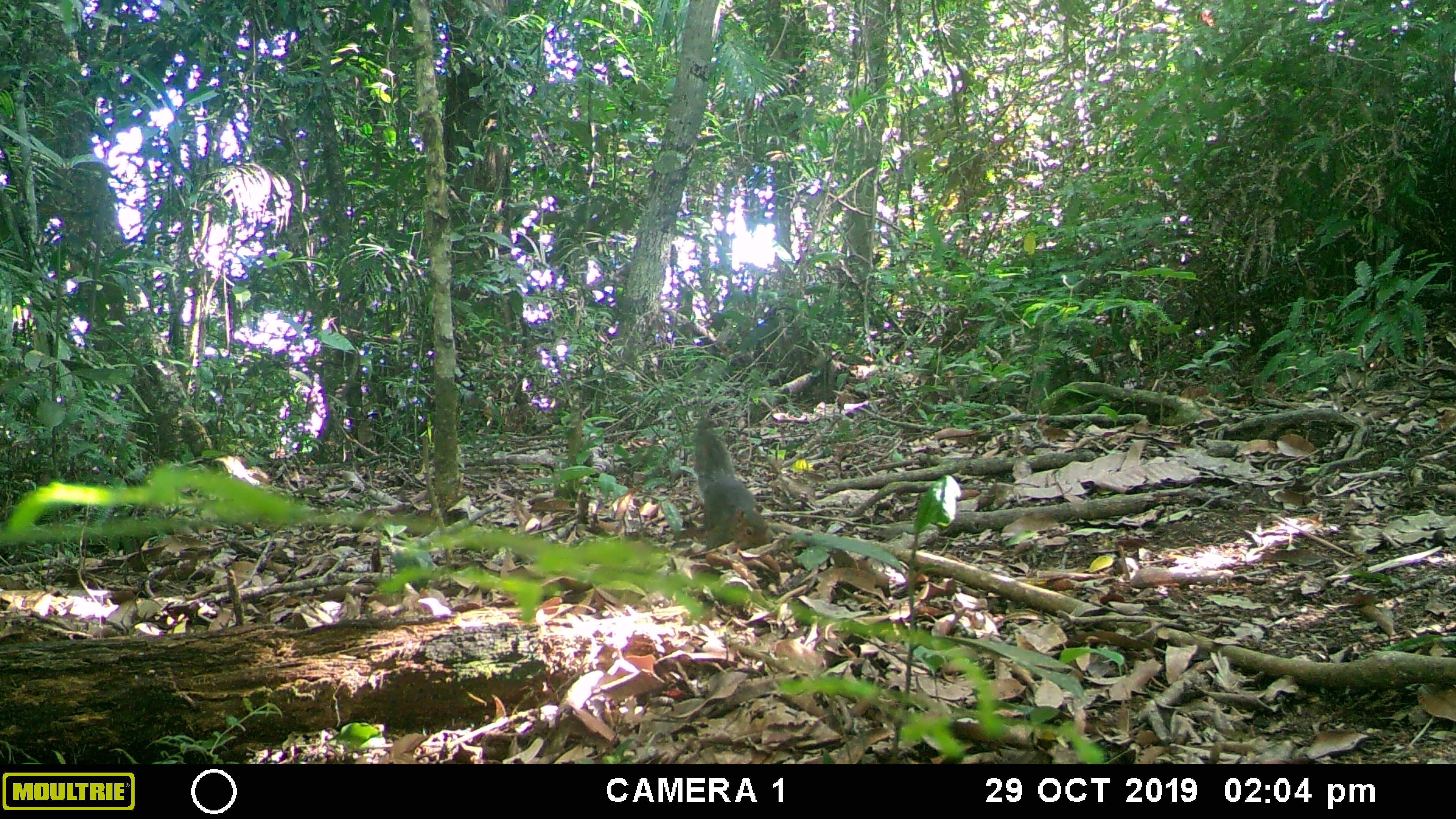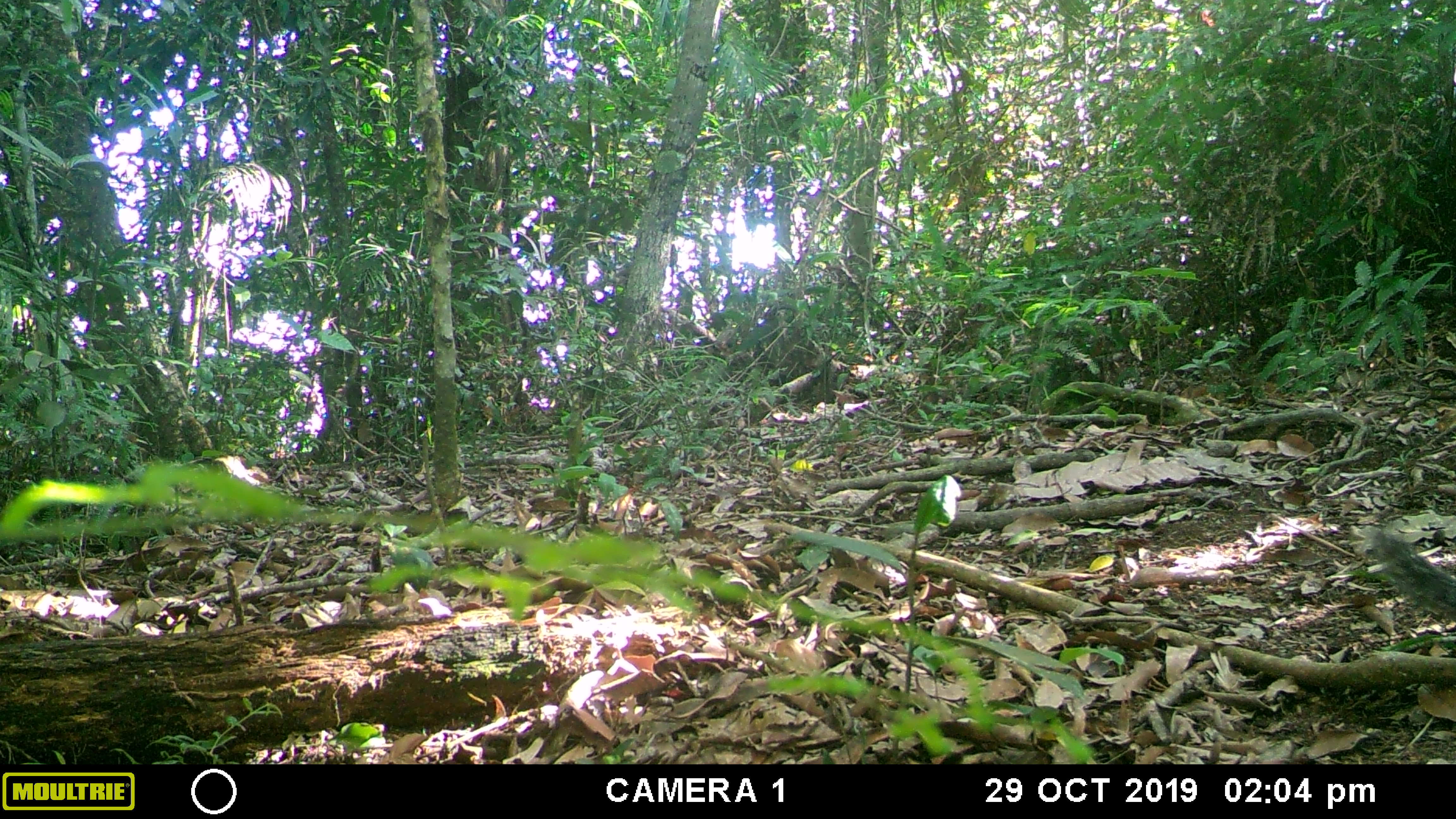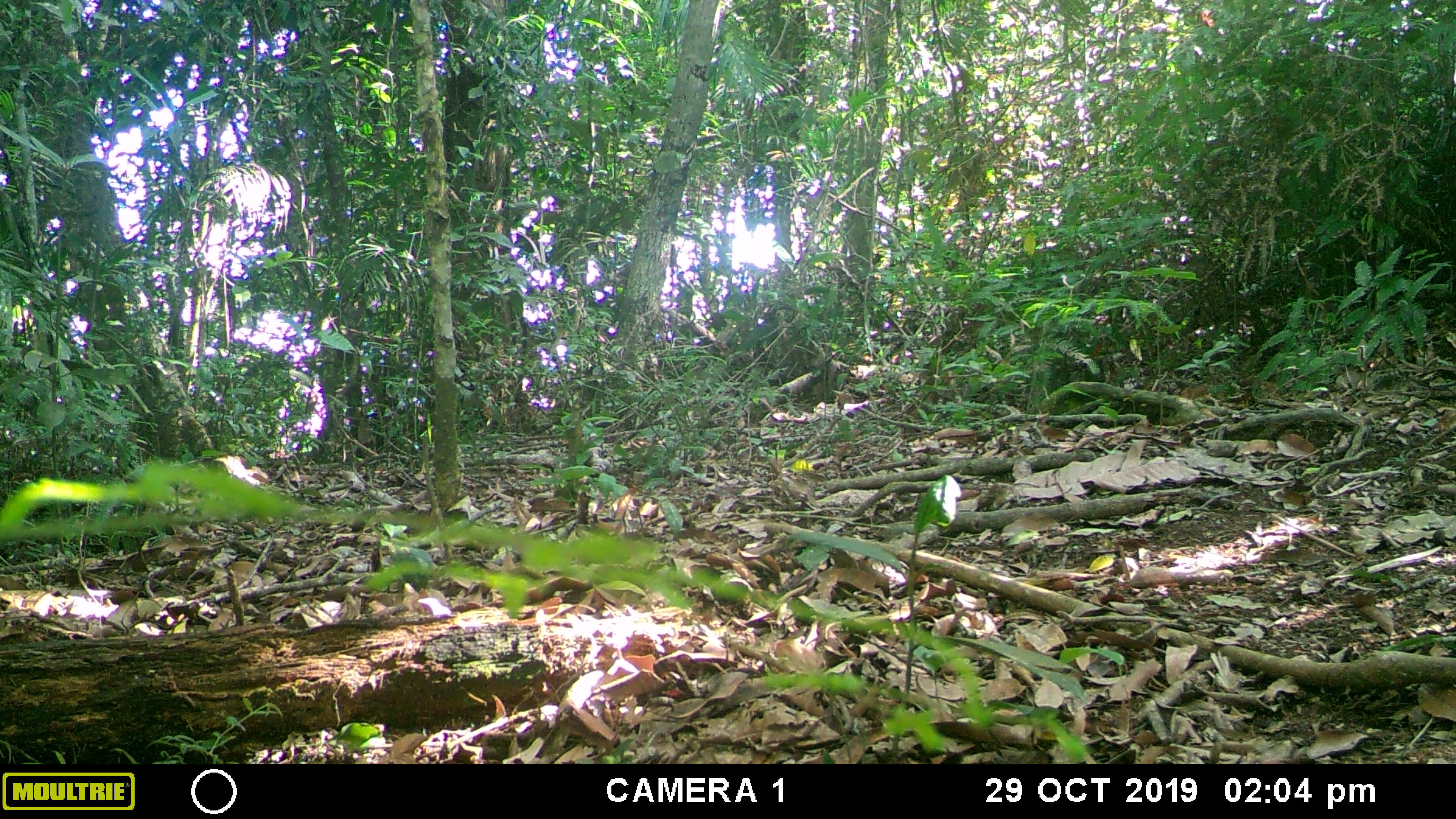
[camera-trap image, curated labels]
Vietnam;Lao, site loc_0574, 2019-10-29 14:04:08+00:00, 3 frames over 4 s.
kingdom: Animalia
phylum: Chordata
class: Mammalia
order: Rodentia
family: Sciuridae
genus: Dremomys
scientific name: Dremomys rufigenis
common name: red-cheeked squirrel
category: red cheeked squirrel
Red cheeked squirrel (red-cheeked squirrel) (Dremomys rufigenis). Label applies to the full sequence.